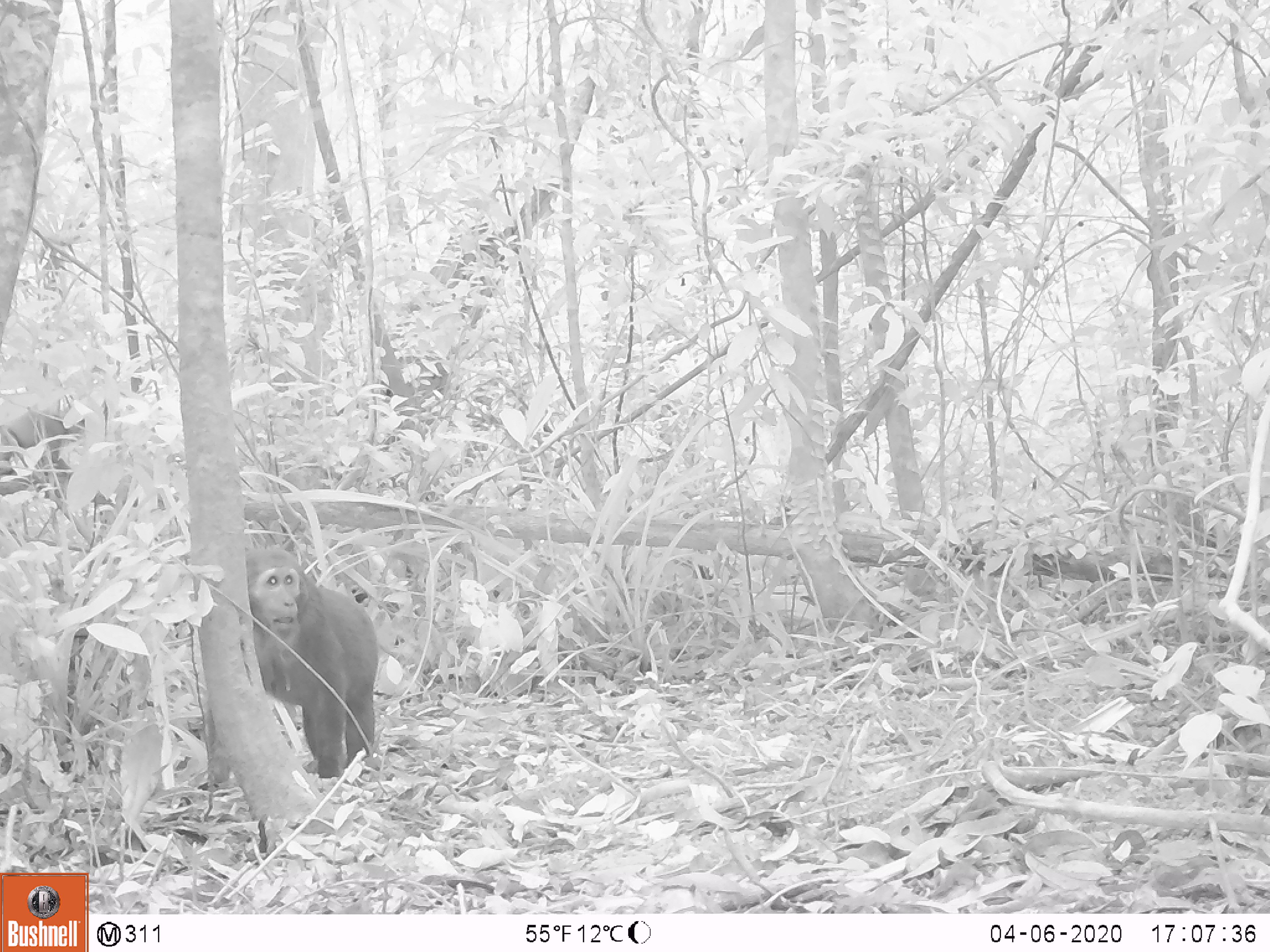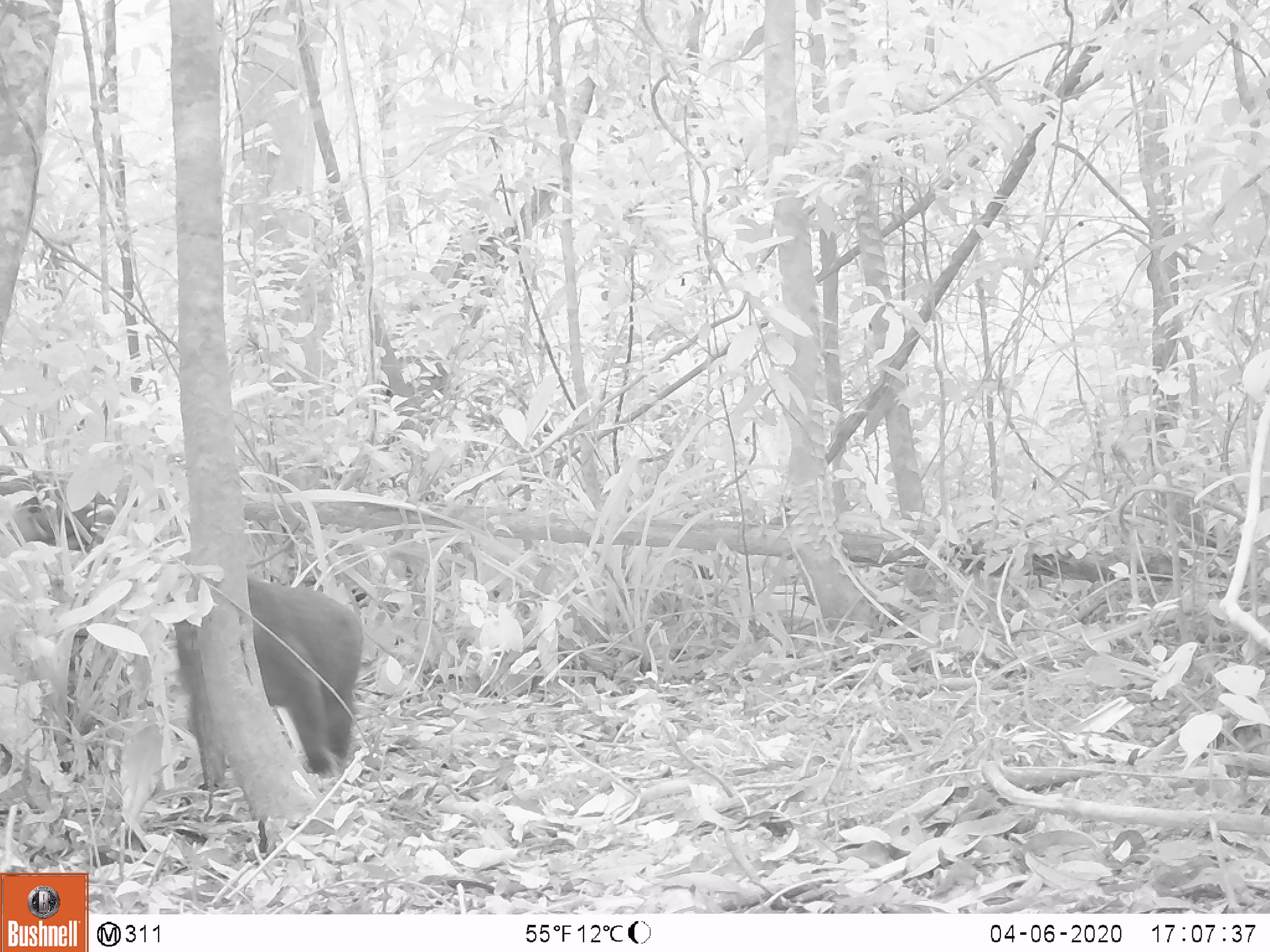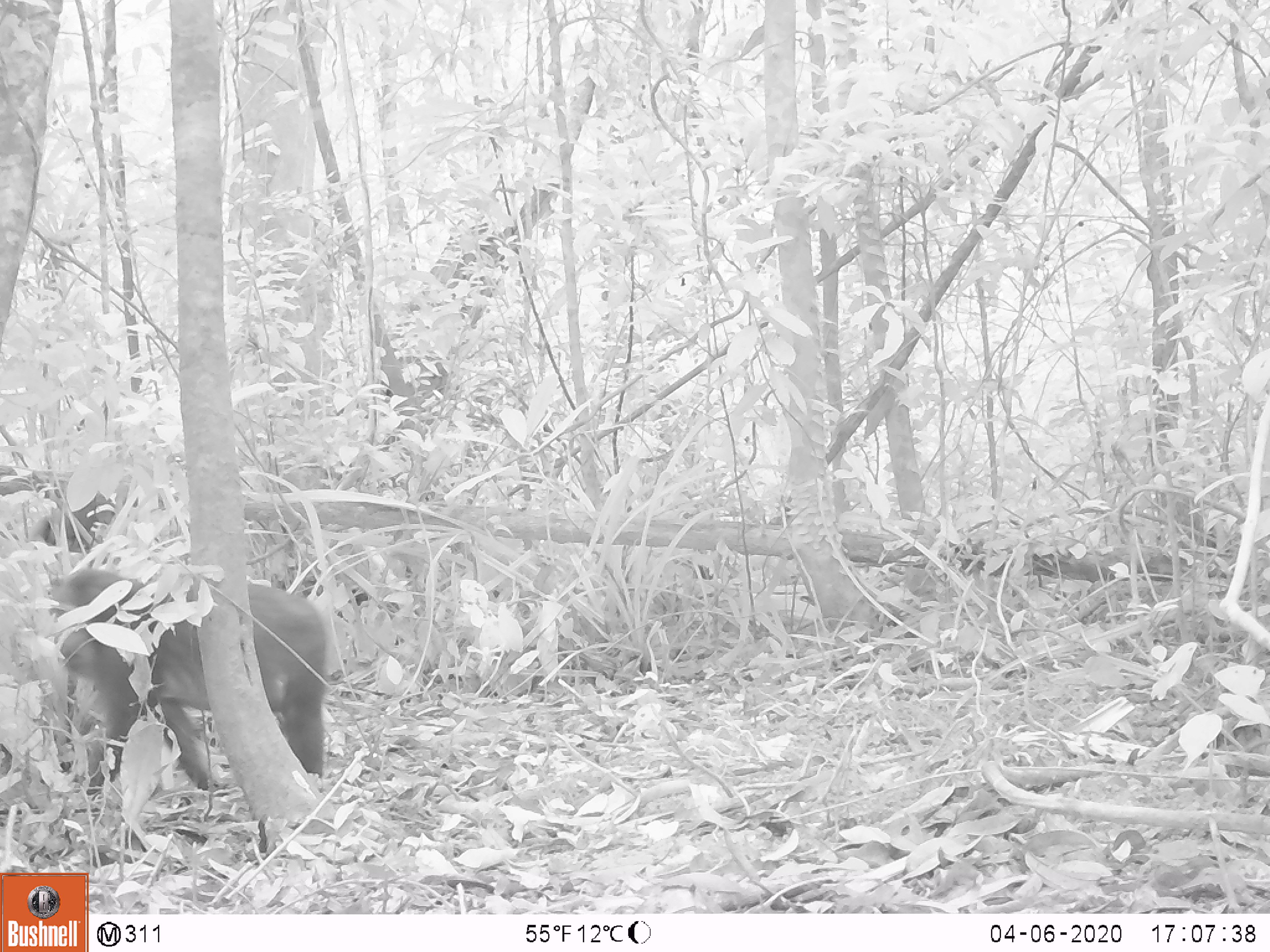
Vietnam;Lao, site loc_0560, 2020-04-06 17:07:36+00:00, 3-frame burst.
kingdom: Animalia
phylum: Chordata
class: Mammalia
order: Primates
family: Cercopithecidae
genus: Macaca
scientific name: Macaca arctoides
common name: stump-tailed macaque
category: stump tailed macaque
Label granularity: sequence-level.